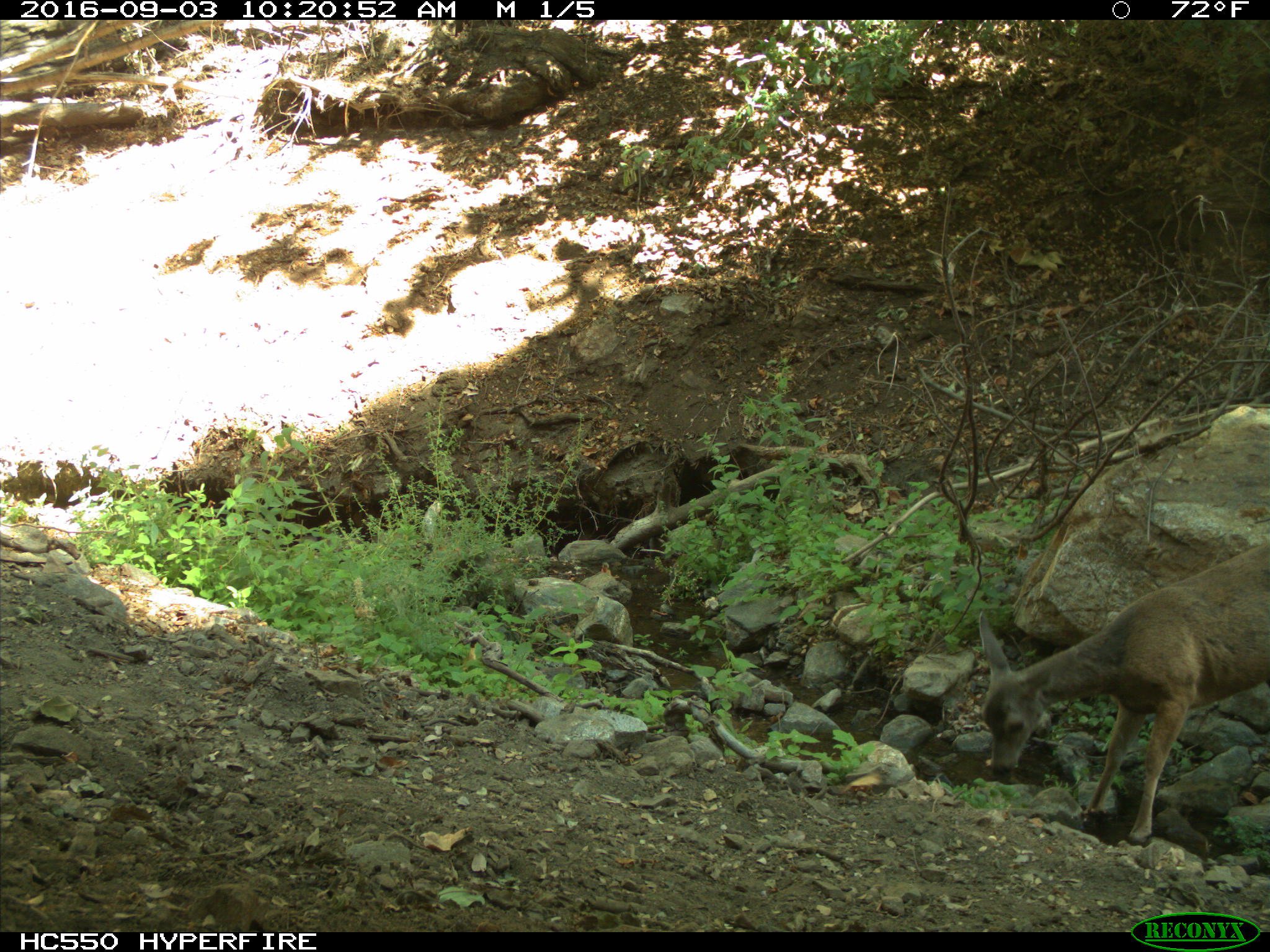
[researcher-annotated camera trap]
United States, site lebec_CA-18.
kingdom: Animalia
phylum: Chordata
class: Mammalia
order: Artiodactyla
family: Cervidae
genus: Odocoileus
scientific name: Odocoileus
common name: deer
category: unidentified deer